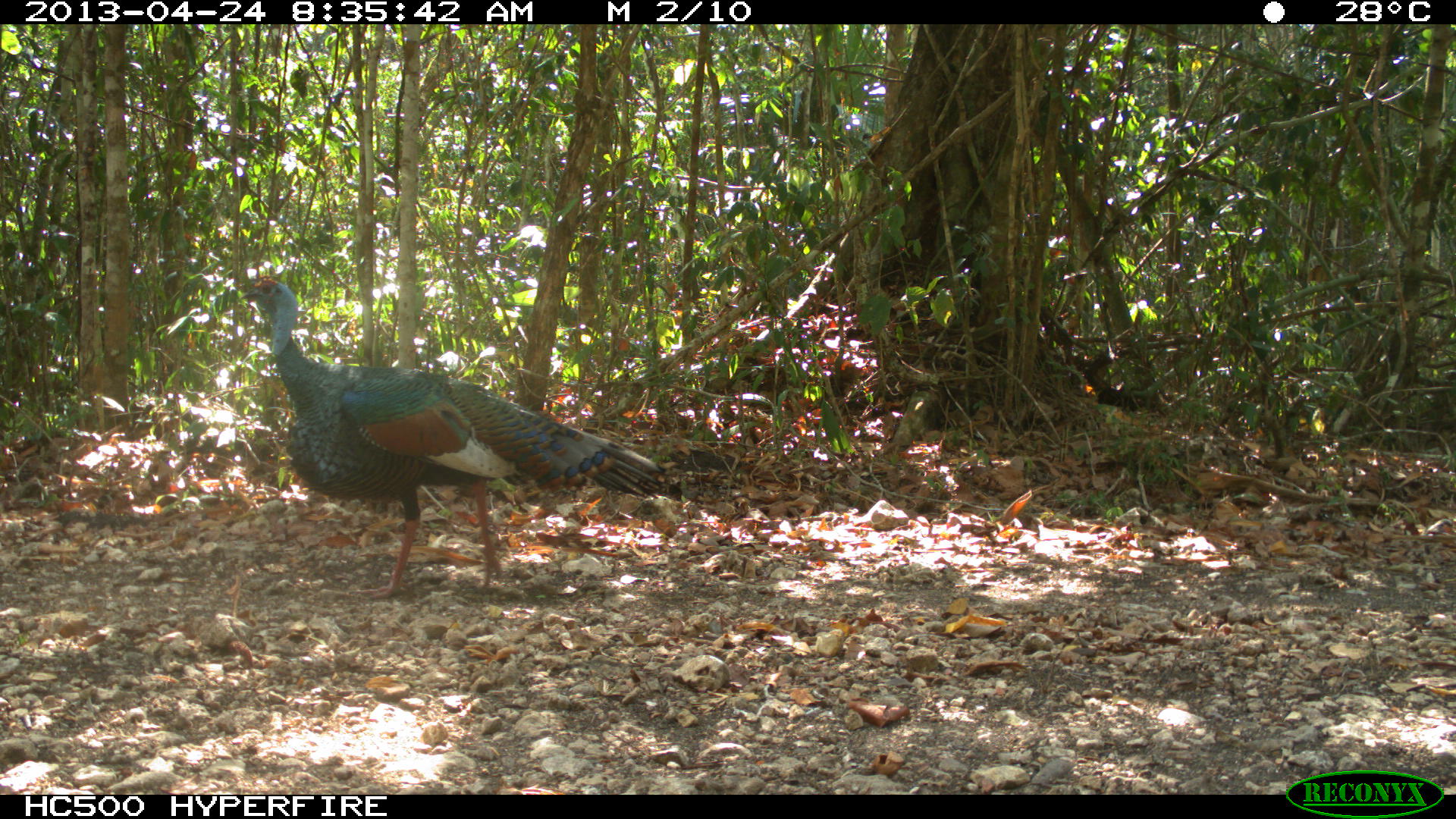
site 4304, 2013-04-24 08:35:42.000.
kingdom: Animalia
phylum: Chordata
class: Aves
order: Galliformes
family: Phasianidae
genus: Meleagris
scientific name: Meleagris ocellata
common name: ocellated turkey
Meleagris ocellata (ocellated turkey), count 1.